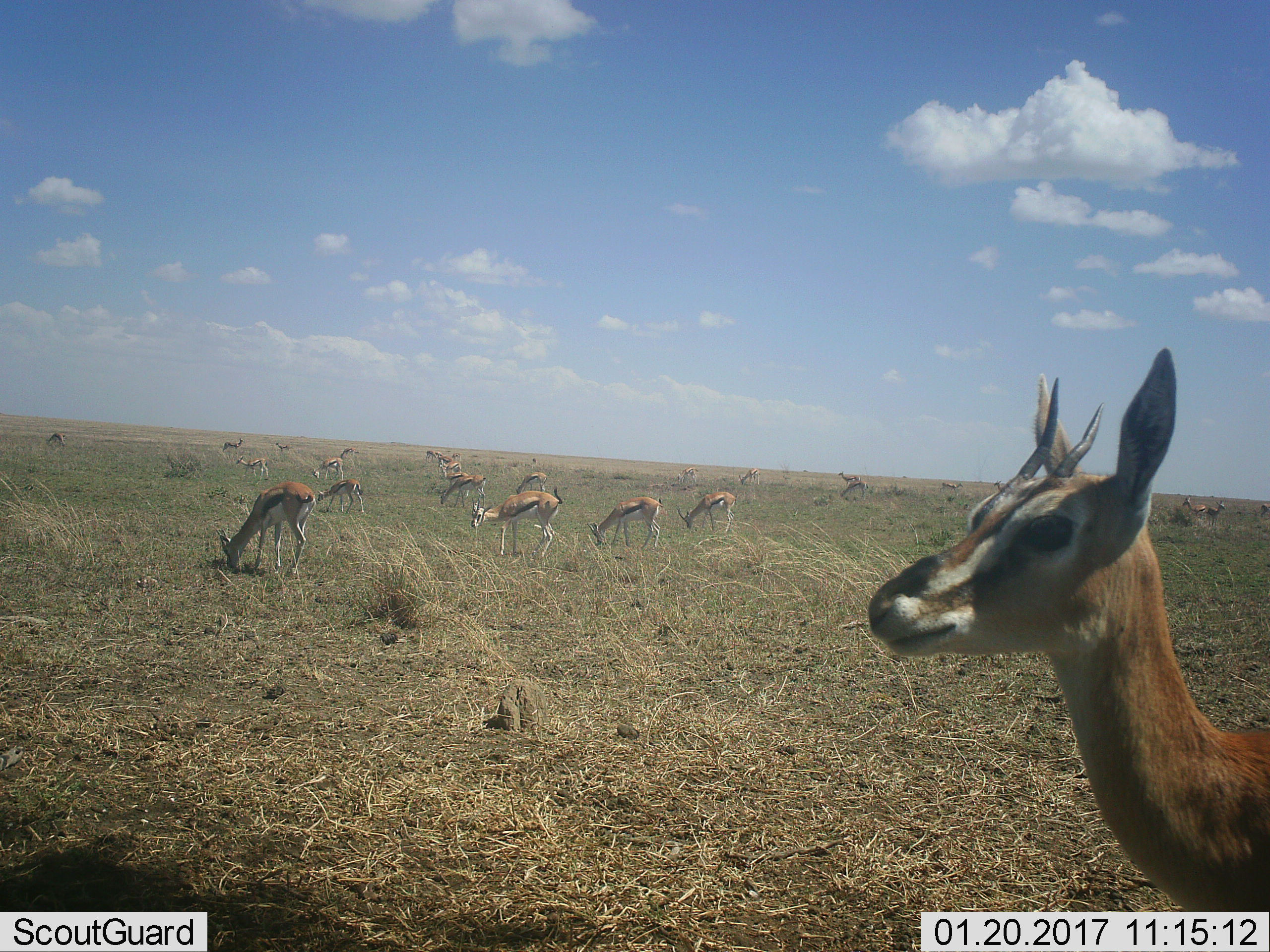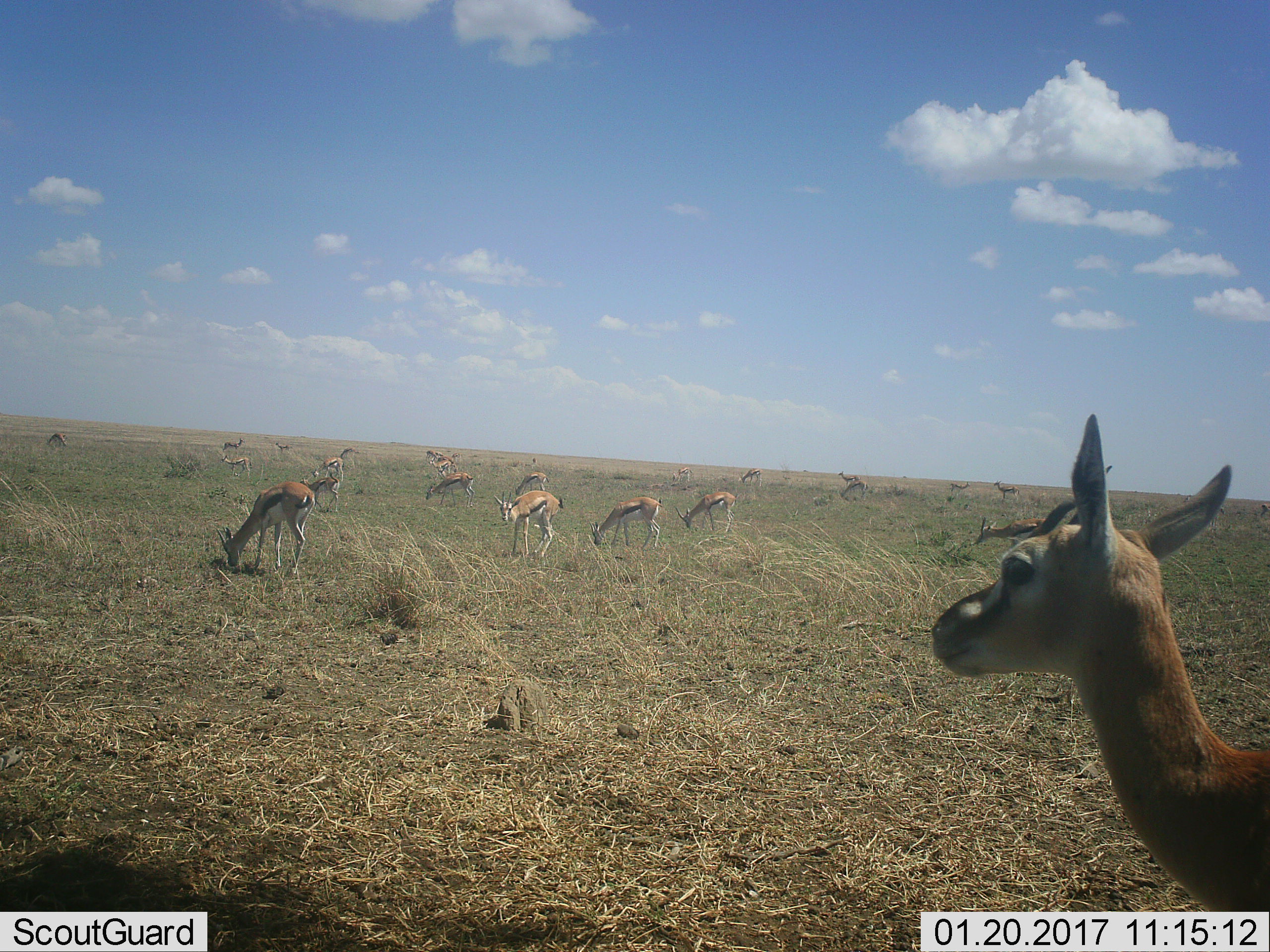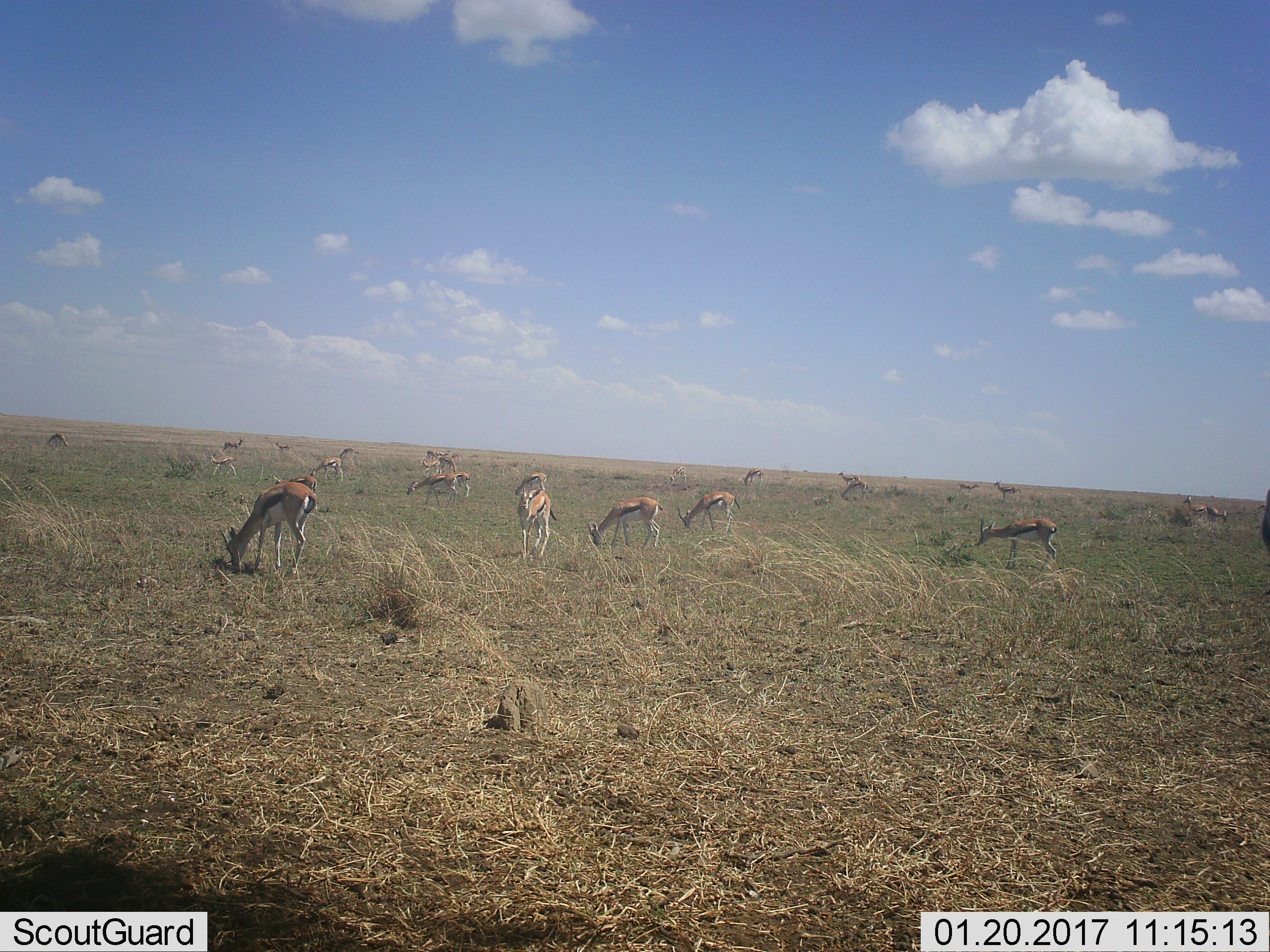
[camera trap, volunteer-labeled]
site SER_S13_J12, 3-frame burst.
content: unidentified animal